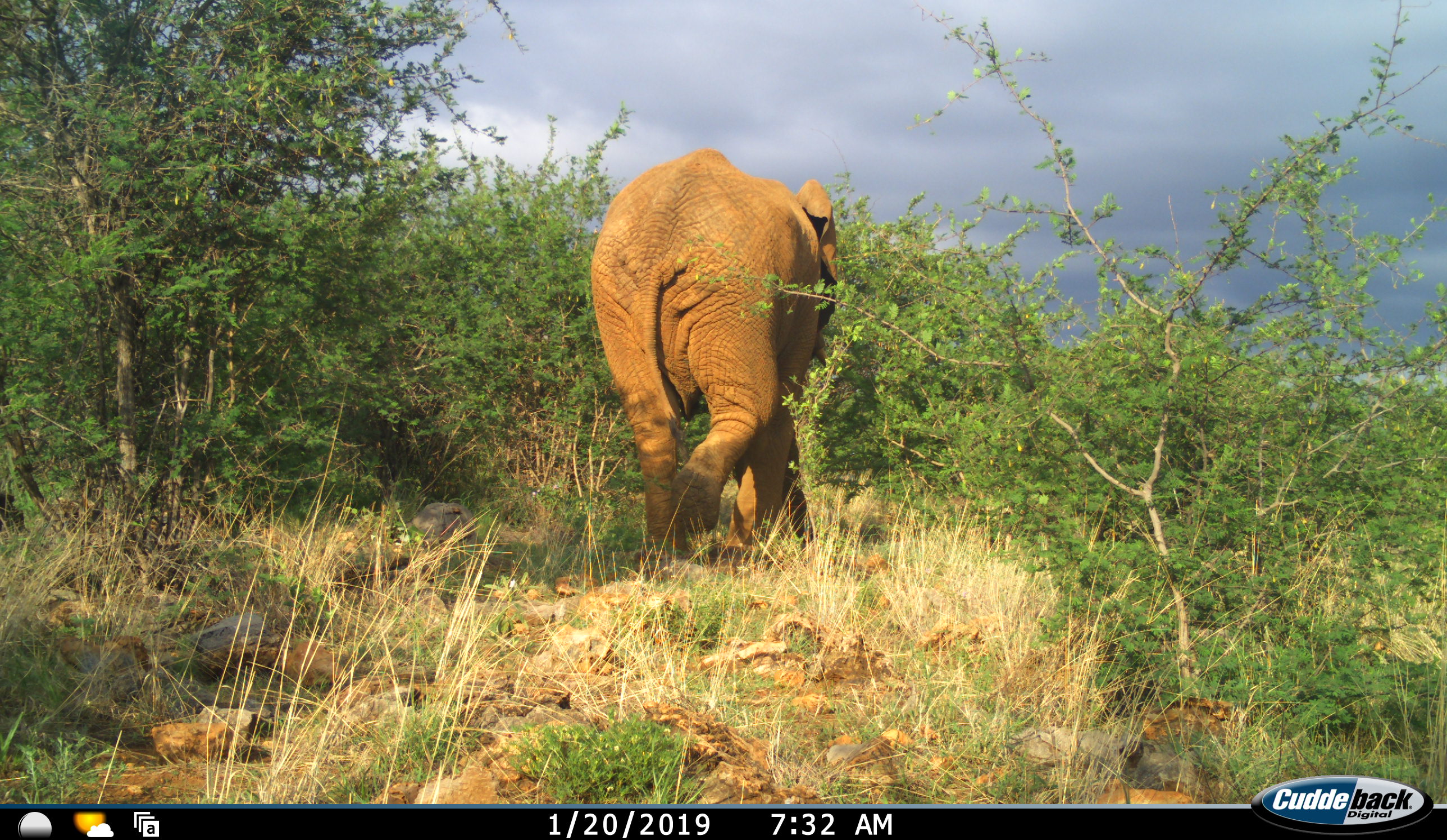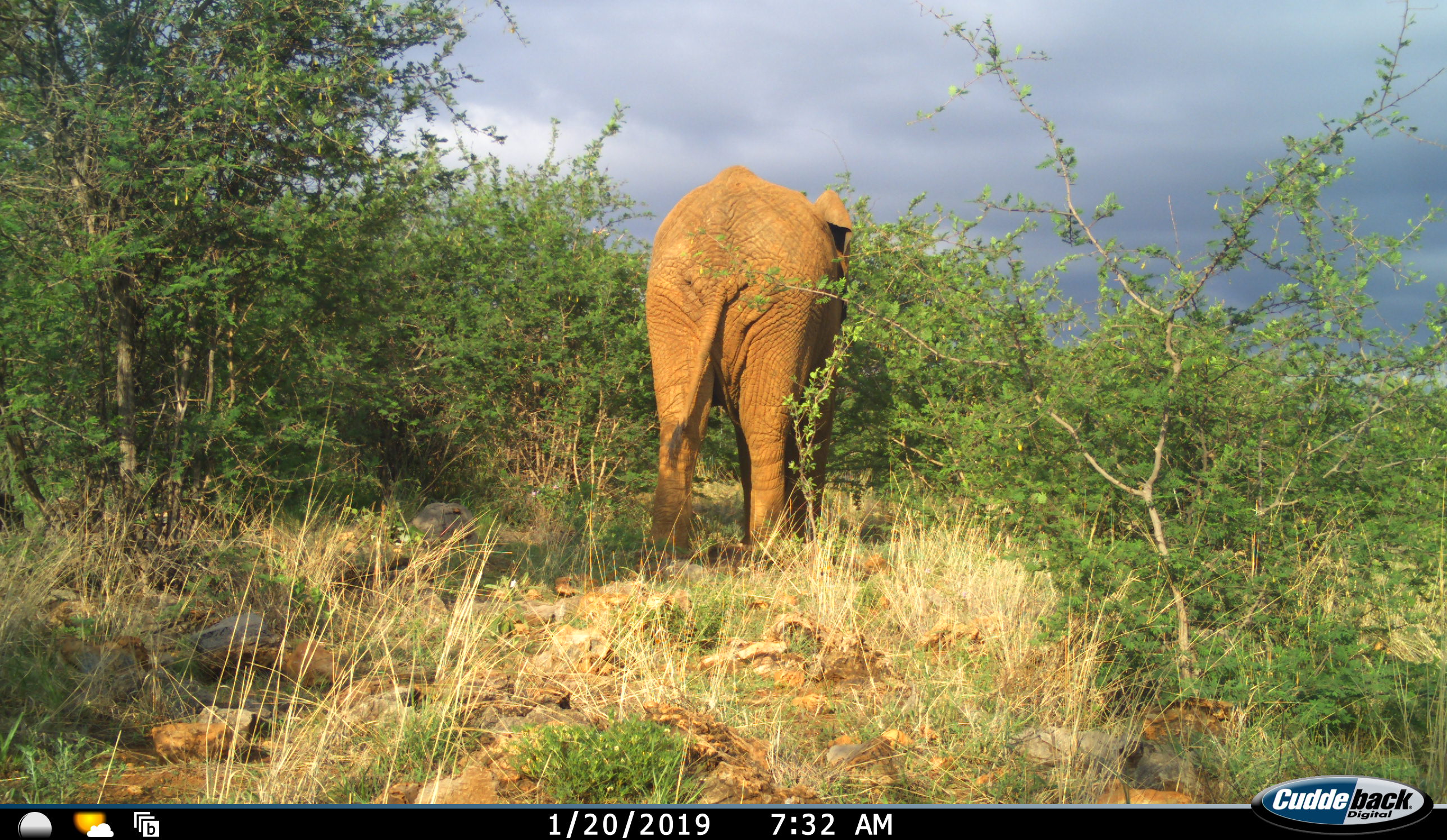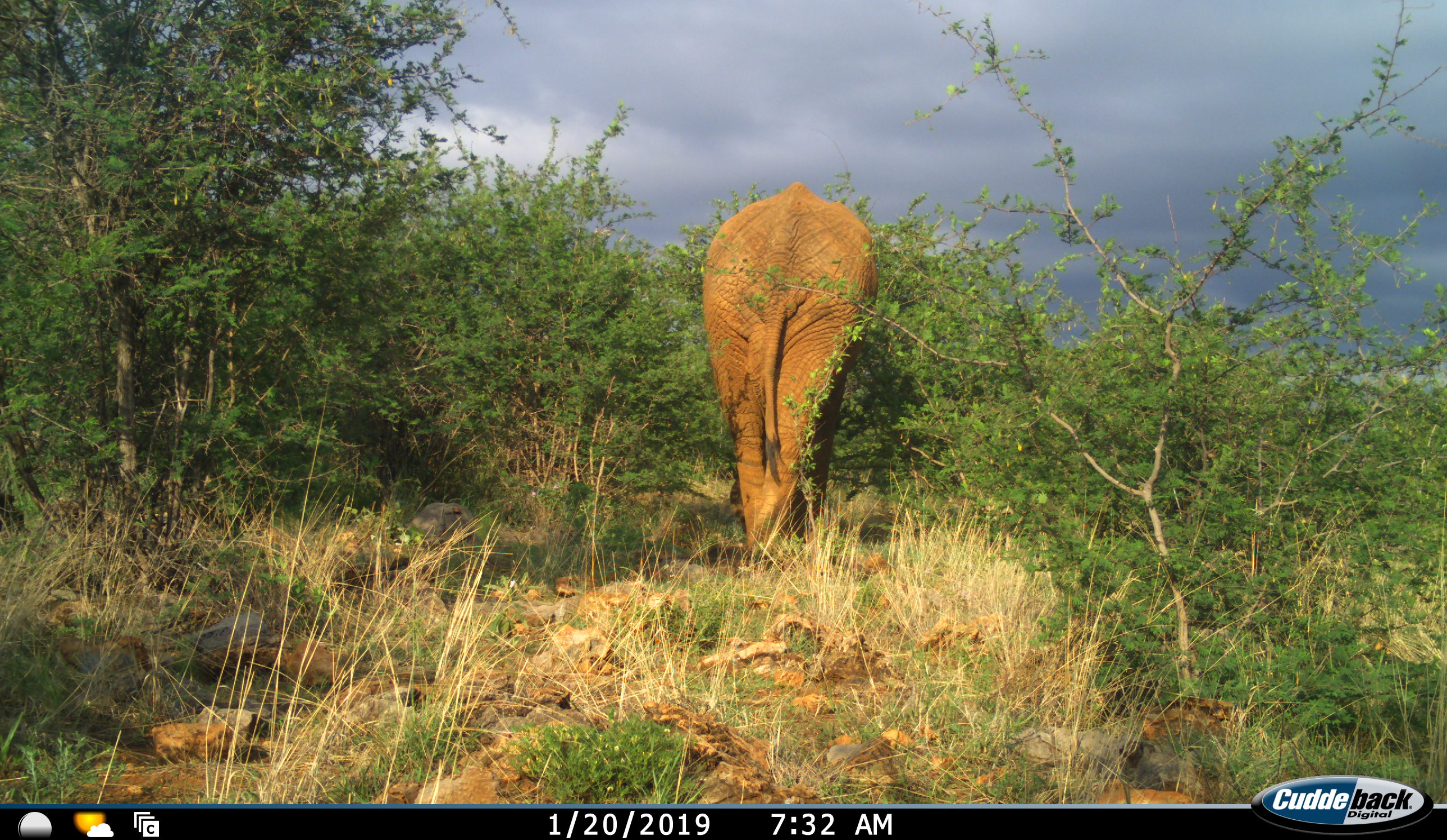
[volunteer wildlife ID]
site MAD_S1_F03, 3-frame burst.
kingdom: Animalia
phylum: Chordata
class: Mammalia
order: Proboscidea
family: Elephantidae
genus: Loxodonta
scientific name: Loxodonta africana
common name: african bush elephant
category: elephant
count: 1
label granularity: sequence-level